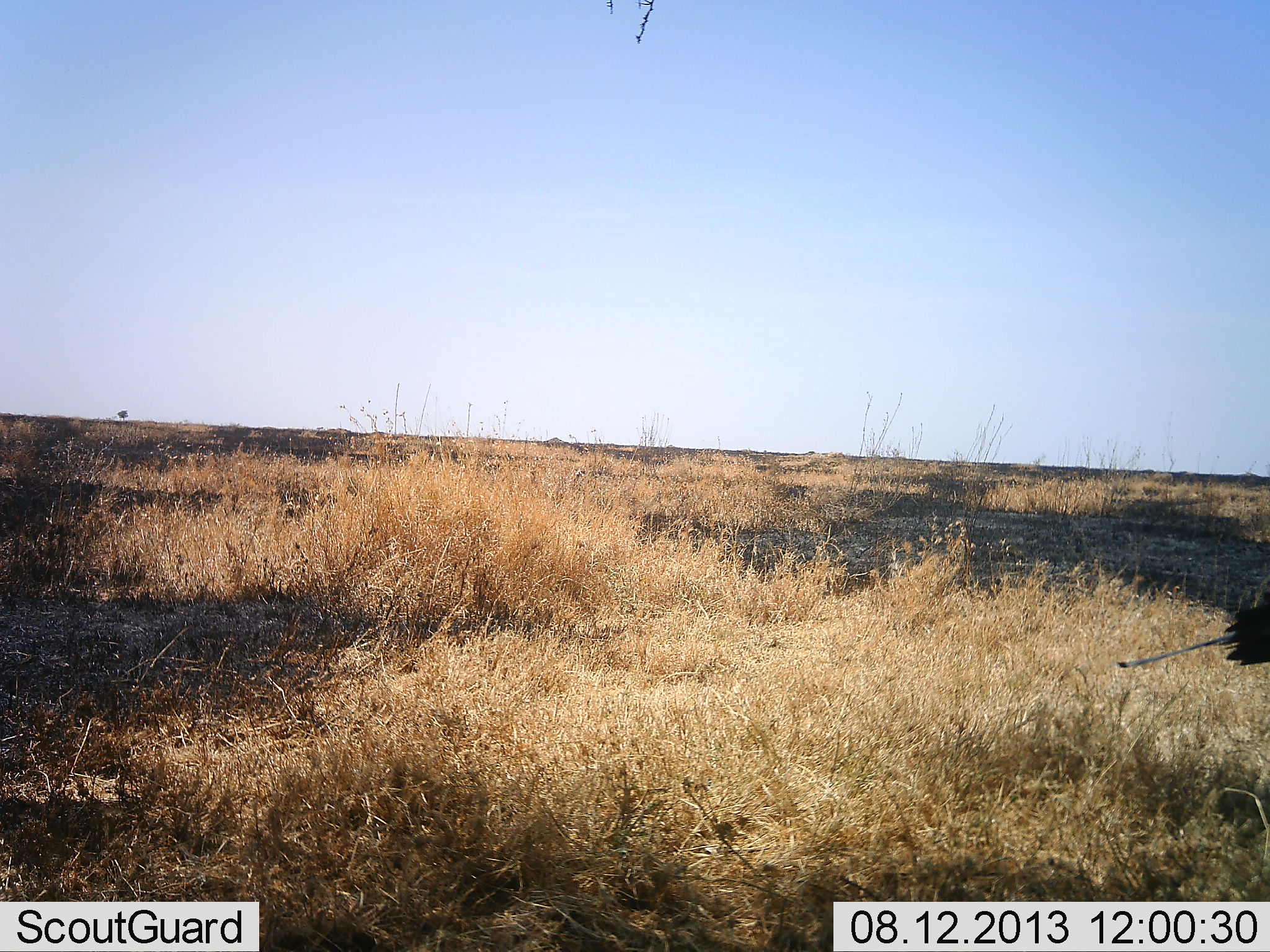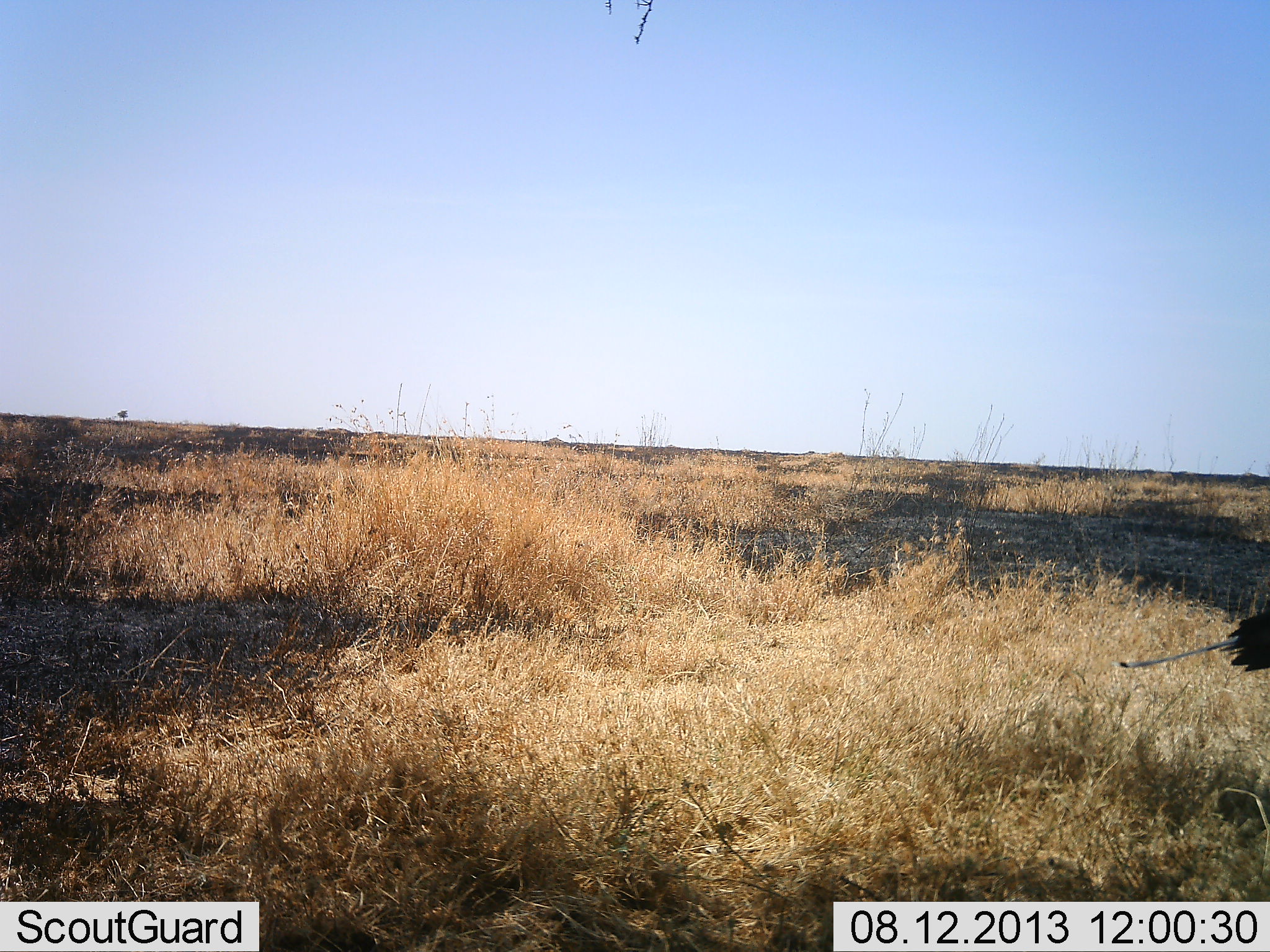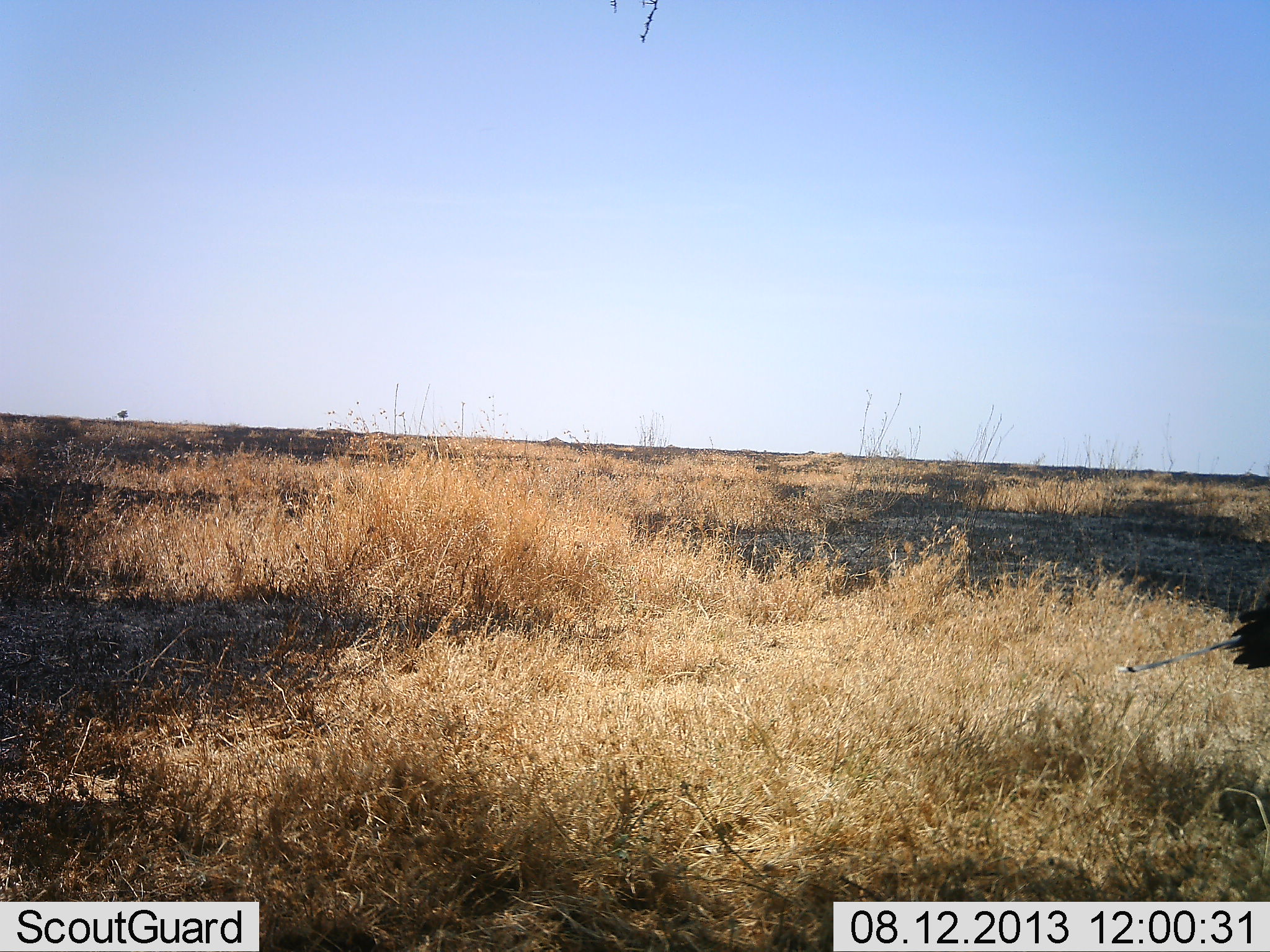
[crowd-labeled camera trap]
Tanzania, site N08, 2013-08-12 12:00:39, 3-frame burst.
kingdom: Animalia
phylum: Chordata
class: Aves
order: Accipitriformes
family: Sagittariidae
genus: Sagittarius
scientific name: Sagittarius serpentarius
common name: secretary bird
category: secretarybird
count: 1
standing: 89%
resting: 0%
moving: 11%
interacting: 0%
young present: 0%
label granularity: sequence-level